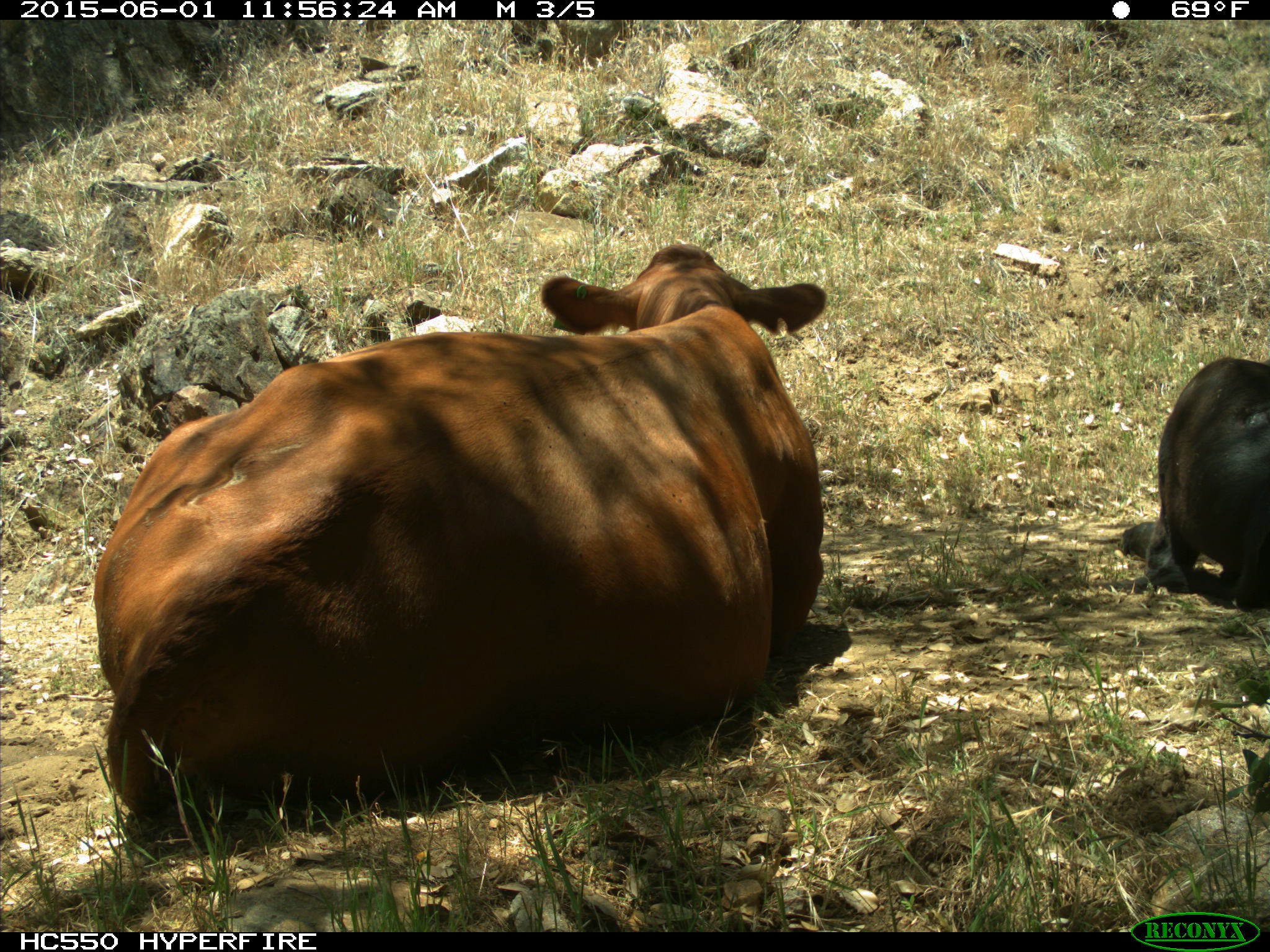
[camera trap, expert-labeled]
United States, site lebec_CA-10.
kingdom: Animalia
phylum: Chordata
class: Mammalia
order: Artiodactyla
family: Bovidae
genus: Bos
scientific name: Bos taurus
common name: domestic cow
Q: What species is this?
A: Bos taurus (domestic cow).